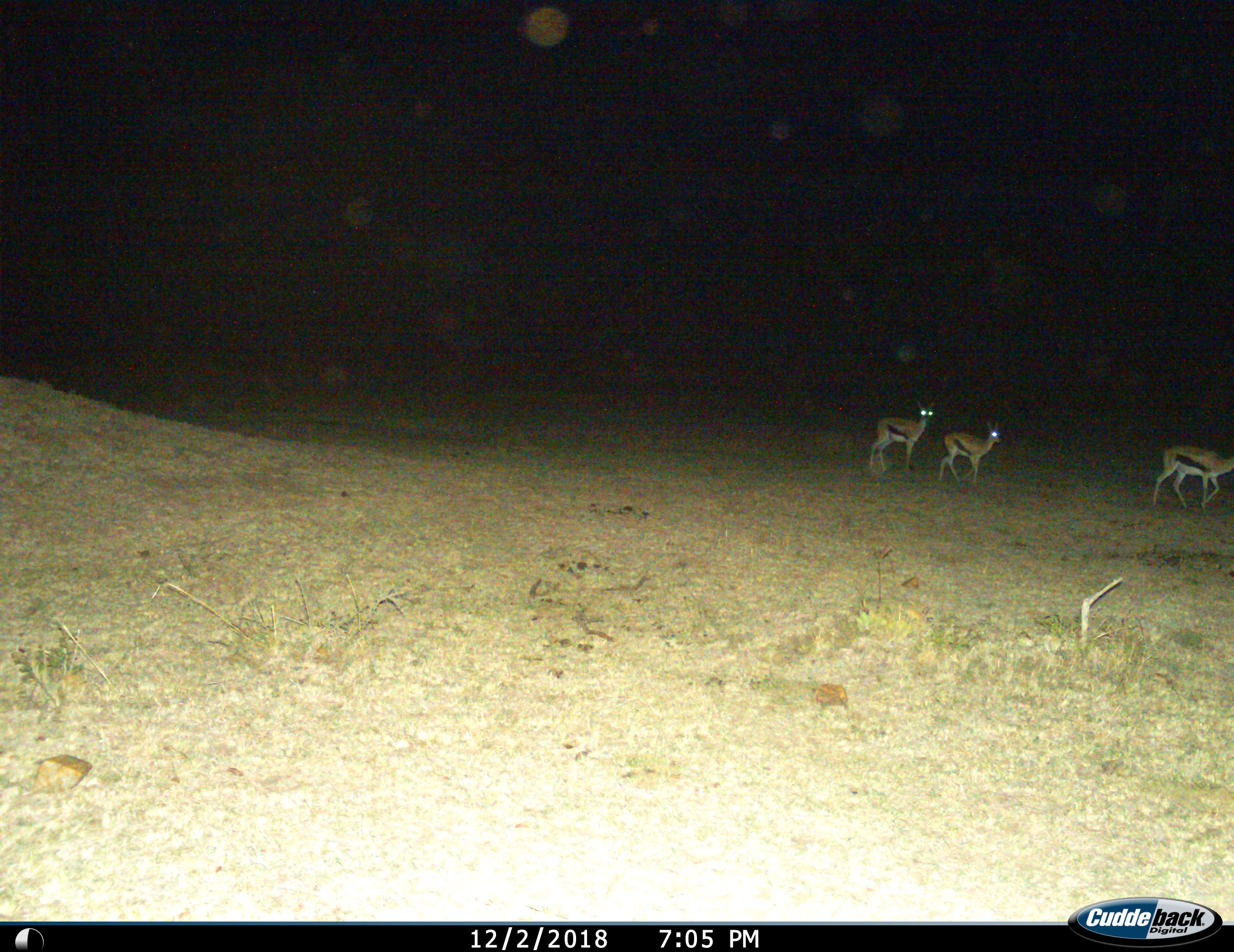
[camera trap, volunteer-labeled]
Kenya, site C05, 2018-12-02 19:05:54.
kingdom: Animalia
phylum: Chordata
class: Mammalia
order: Artiodactyla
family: Bovidae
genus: Eudorcas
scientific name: Eudorcas thomsonii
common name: thomson's gazelle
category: gazellethomsons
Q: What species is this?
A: Gazellethomsons (thomson's gazelle) (Eudorcas thomsonii).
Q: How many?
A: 3.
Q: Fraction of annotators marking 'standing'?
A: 50%.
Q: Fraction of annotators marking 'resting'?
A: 0%.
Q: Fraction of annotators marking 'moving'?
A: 80%.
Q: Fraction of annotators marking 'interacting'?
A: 0%.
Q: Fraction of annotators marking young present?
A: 30%.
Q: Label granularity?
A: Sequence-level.